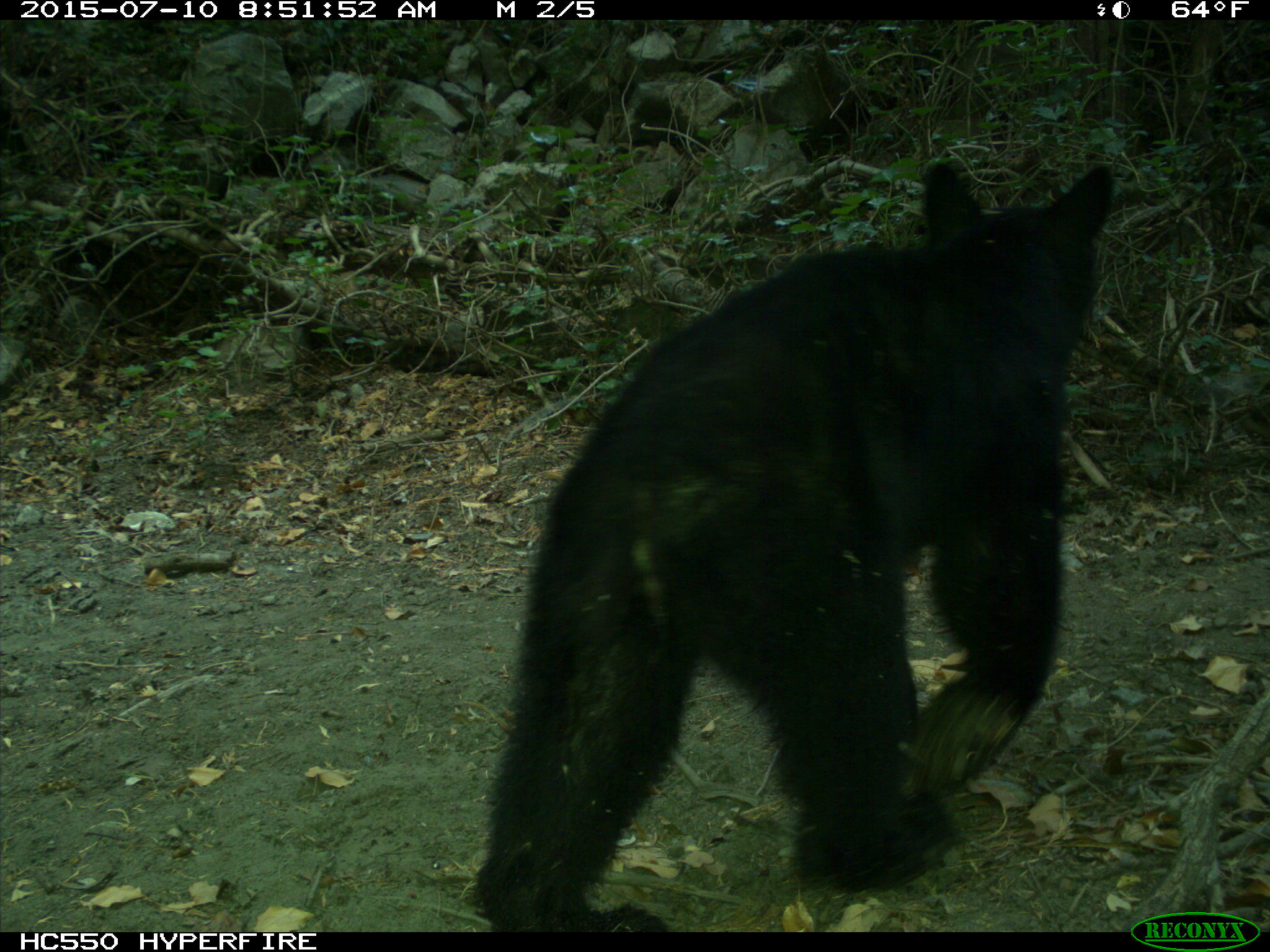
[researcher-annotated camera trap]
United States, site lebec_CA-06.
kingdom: Animalia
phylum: Chordata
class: Mammalia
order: Carnivora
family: Ursidae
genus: Ursus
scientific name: Ursus americanus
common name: american black bear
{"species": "Ursus americanus (american black bear)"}